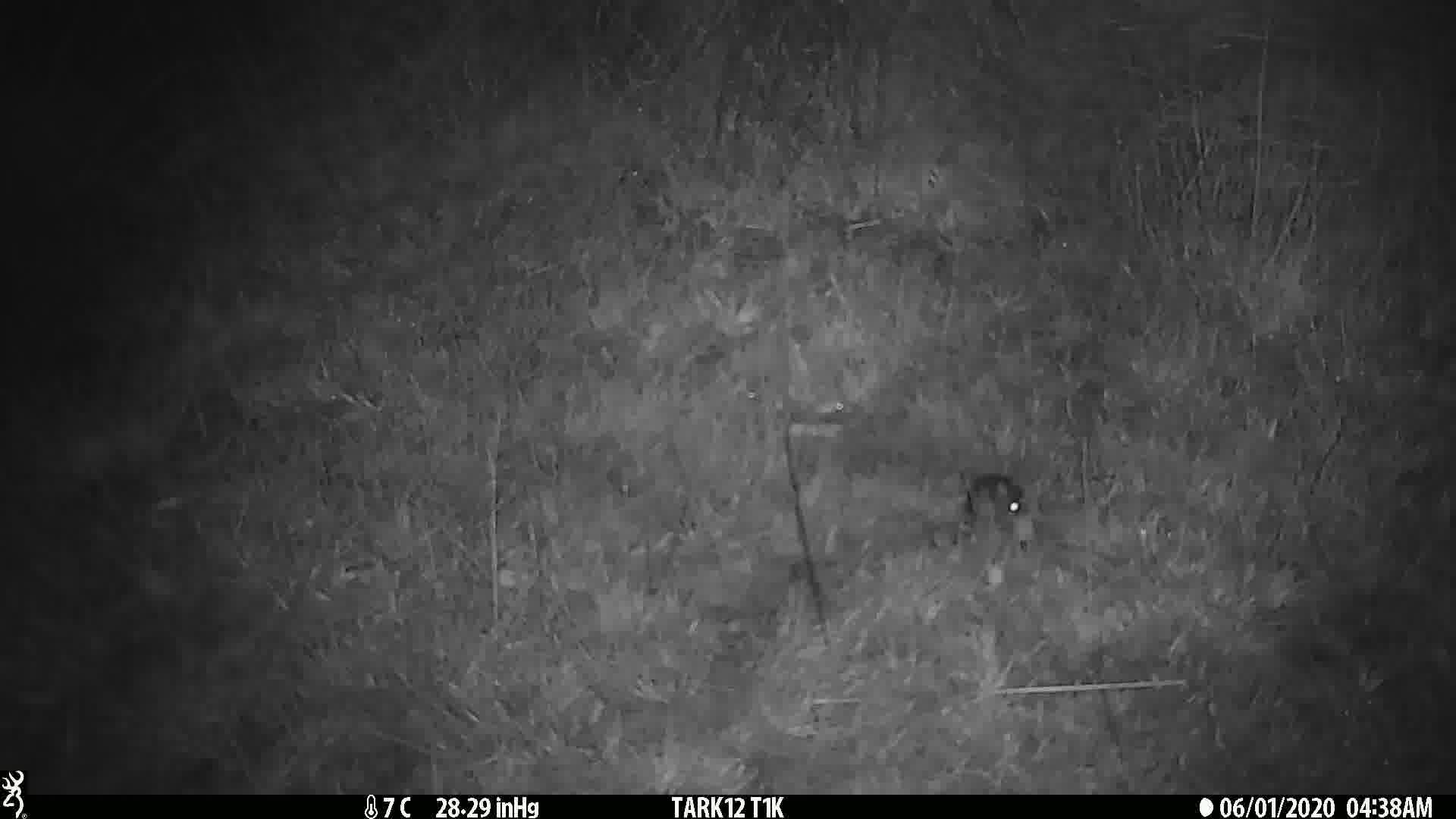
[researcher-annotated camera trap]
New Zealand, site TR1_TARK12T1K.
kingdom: Animalia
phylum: Chordata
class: Mammalia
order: Rodentia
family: Muridae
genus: Mus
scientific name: Mus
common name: mouse